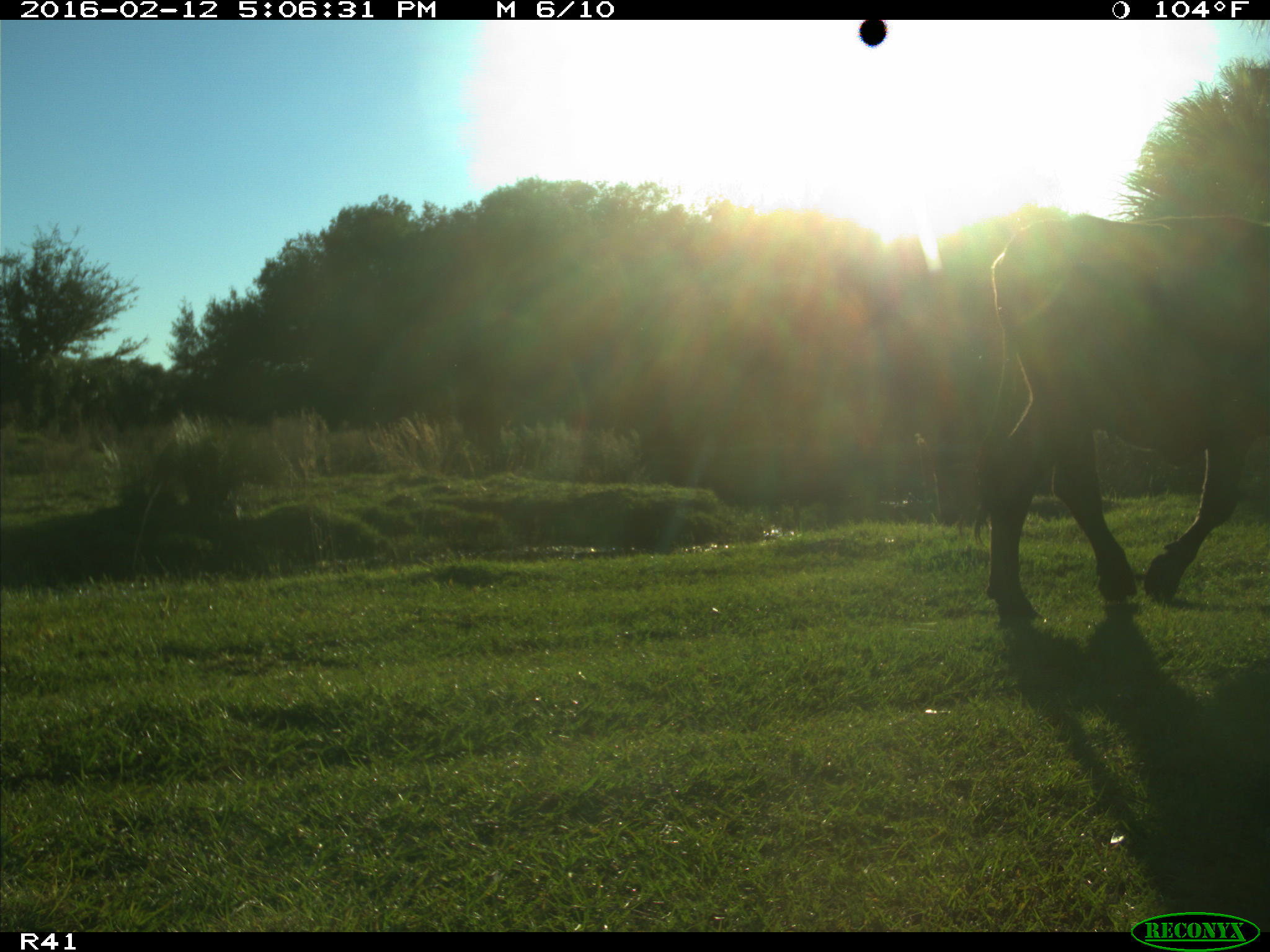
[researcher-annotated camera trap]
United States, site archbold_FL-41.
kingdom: Animalia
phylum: Chordata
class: Mammalia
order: Artiodactyla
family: Bovidae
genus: Bos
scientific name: Bos taurus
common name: domestic cow